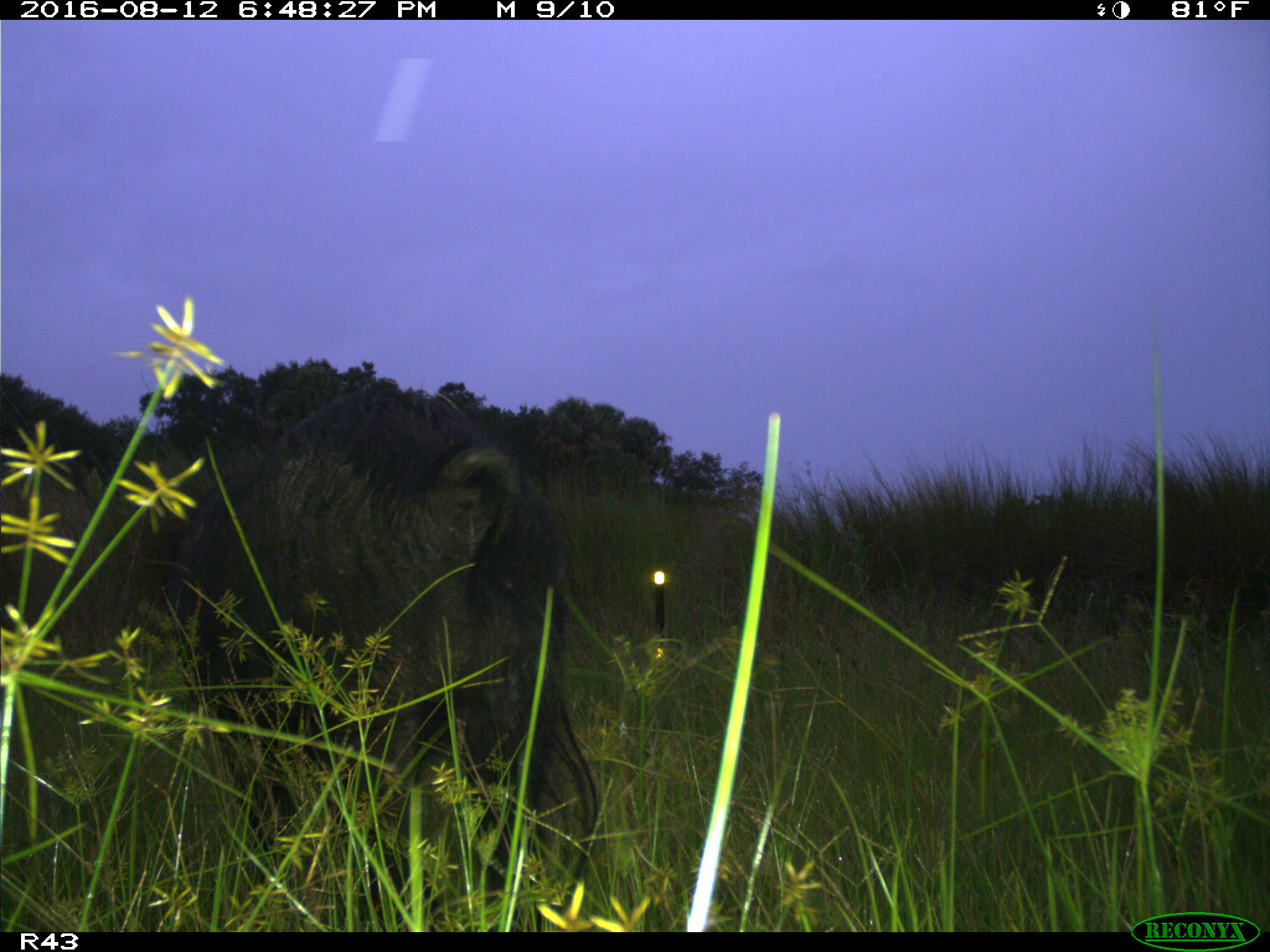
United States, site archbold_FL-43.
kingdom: Animalia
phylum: Chordata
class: Mammalia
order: Artiodactyla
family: Suidae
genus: Sus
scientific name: Sus scrofa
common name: wild boar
Sus scrofa (wild boar).